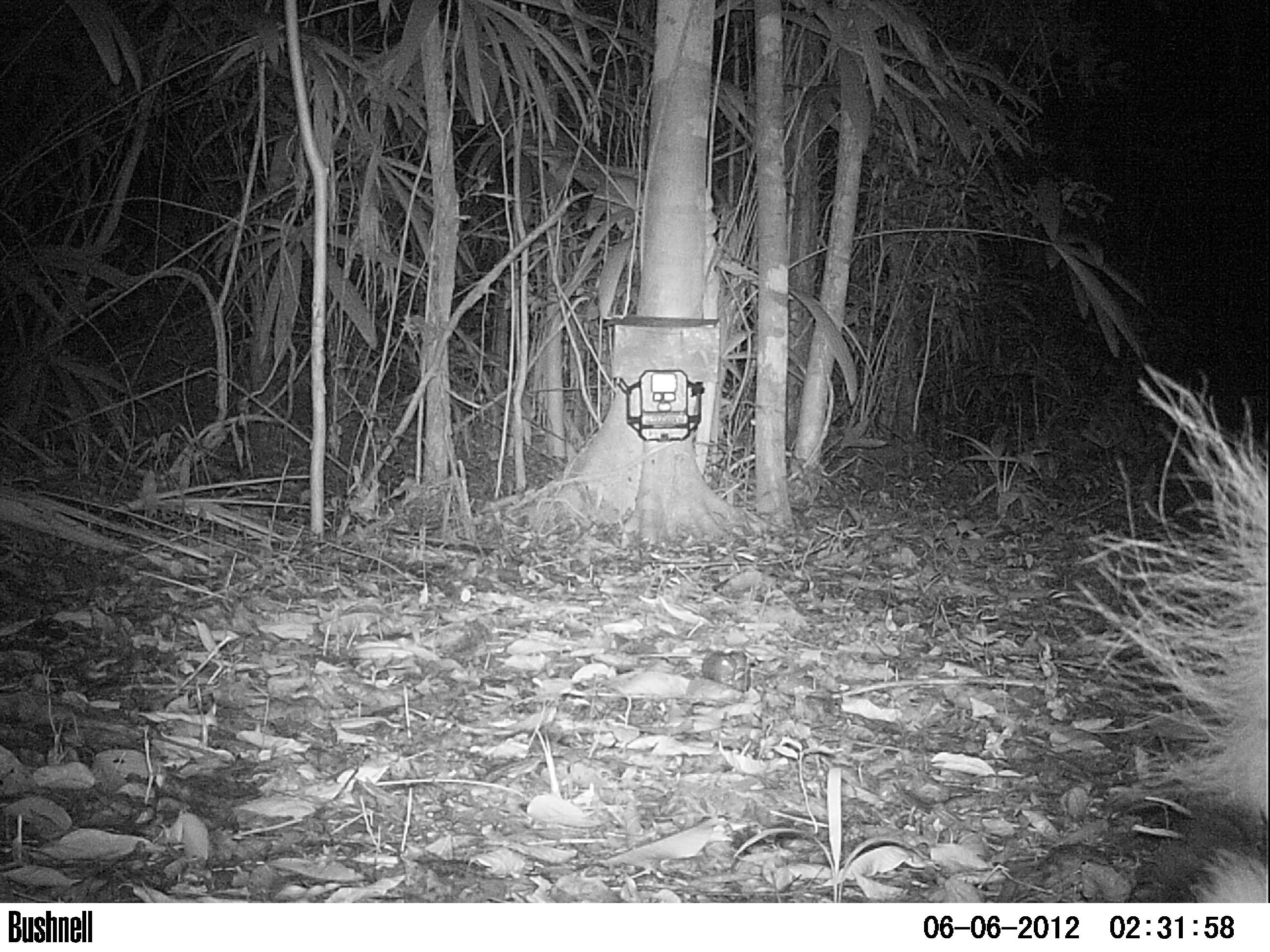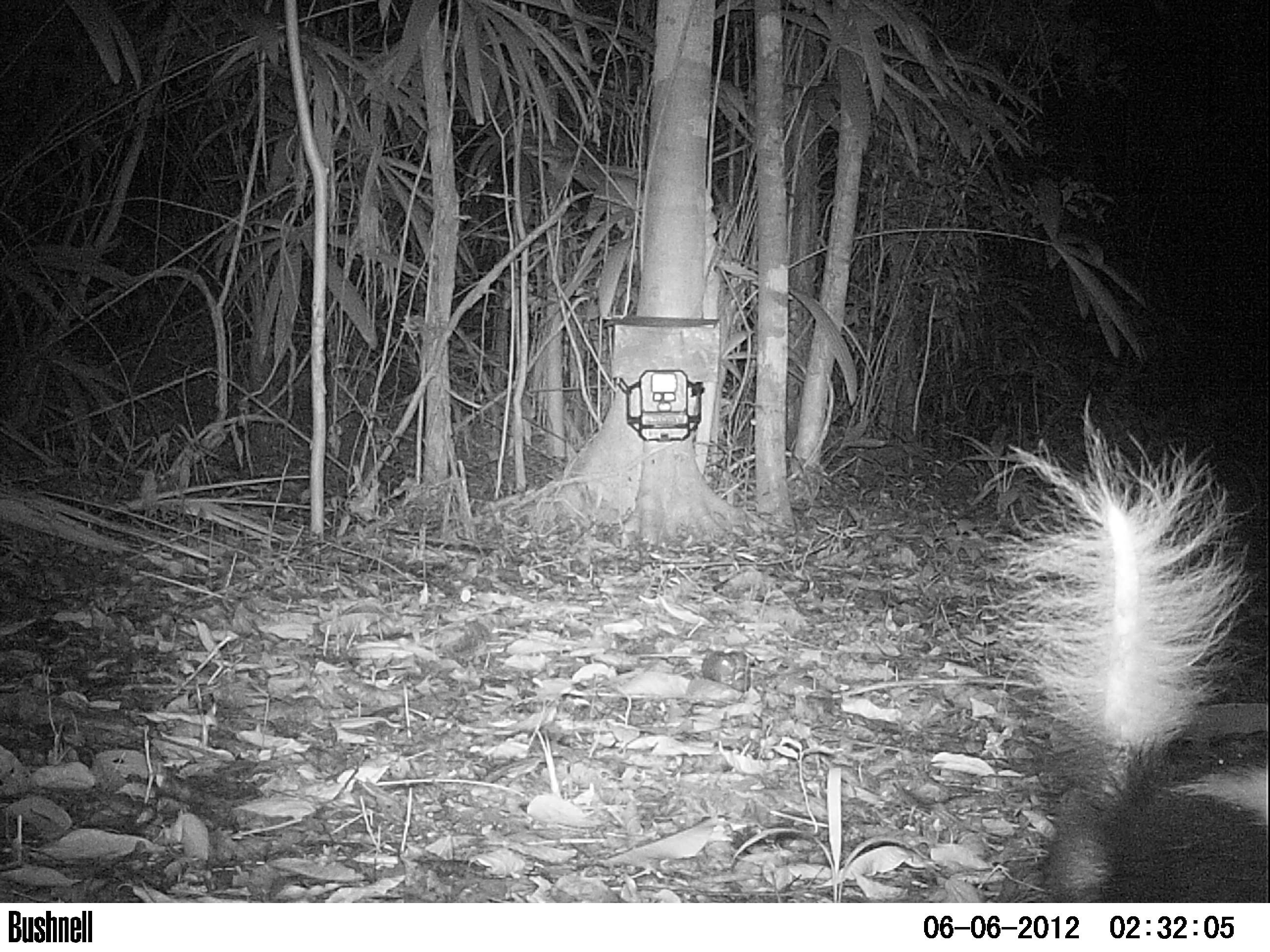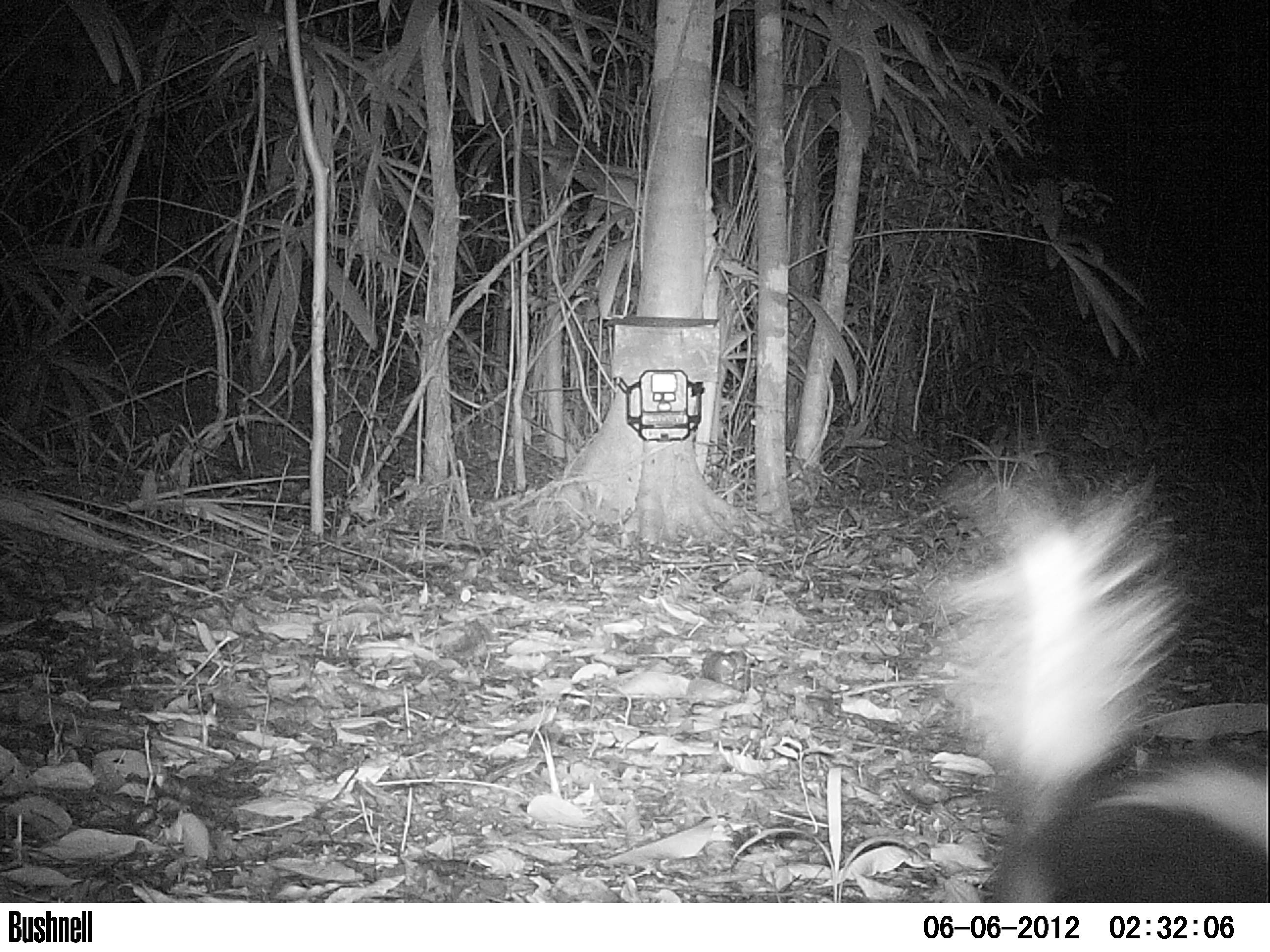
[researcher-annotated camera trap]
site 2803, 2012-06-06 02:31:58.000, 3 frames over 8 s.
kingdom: Animalia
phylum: Chordata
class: Mammalia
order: Carnivora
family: Mephitidae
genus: Conepatus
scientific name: Conepatus semistriatus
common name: striped hog-nosed skunk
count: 1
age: adult